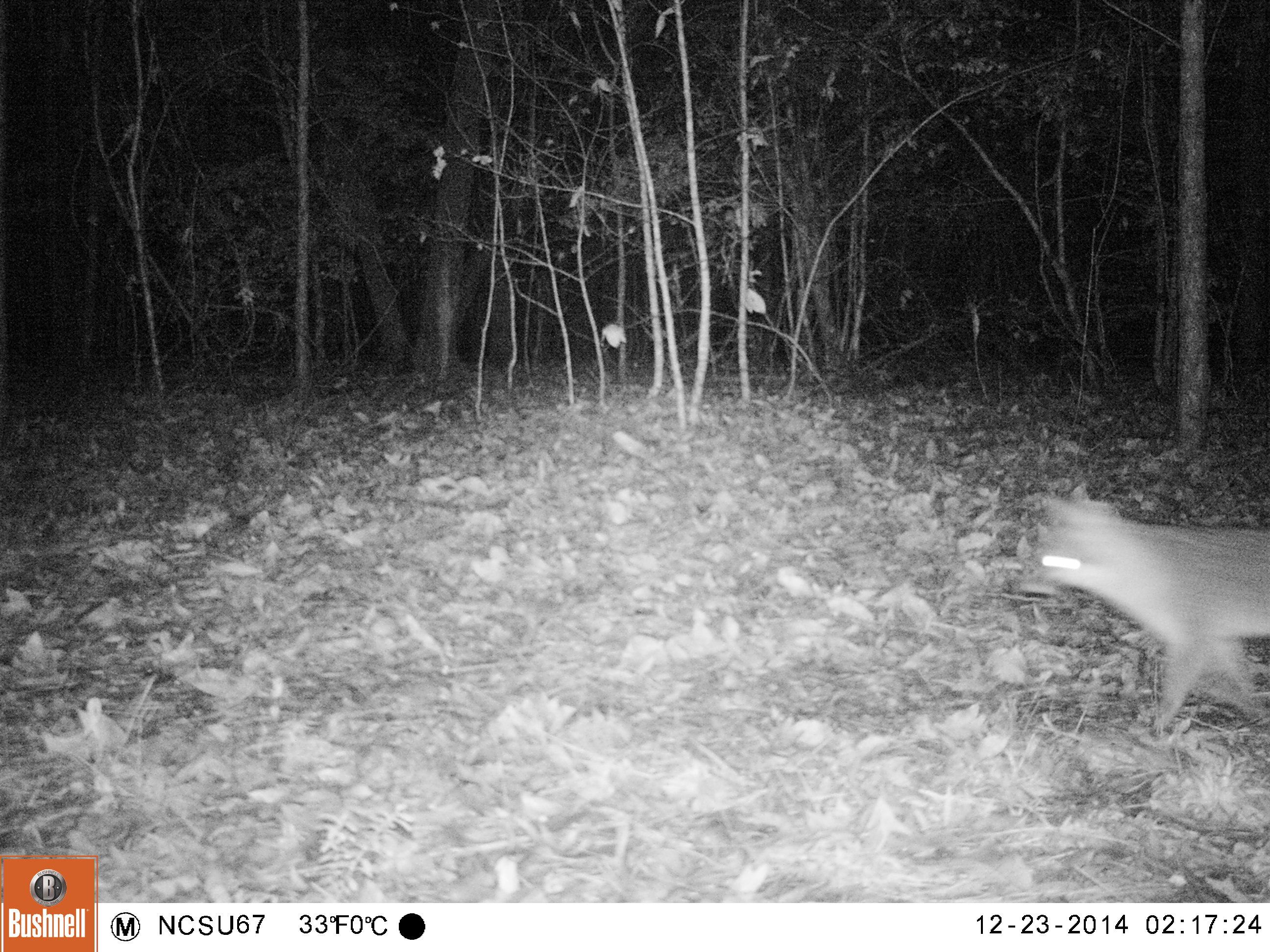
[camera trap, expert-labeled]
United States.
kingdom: Animalia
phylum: Chordata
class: Mammalia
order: Carnivora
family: Canidae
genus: Urocyon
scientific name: Urocyon cinereoargenteus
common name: gray fox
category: Grey Fox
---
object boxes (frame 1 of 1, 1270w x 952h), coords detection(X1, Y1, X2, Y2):
Grey Fox: detection(1015, 479, 1270, 736)